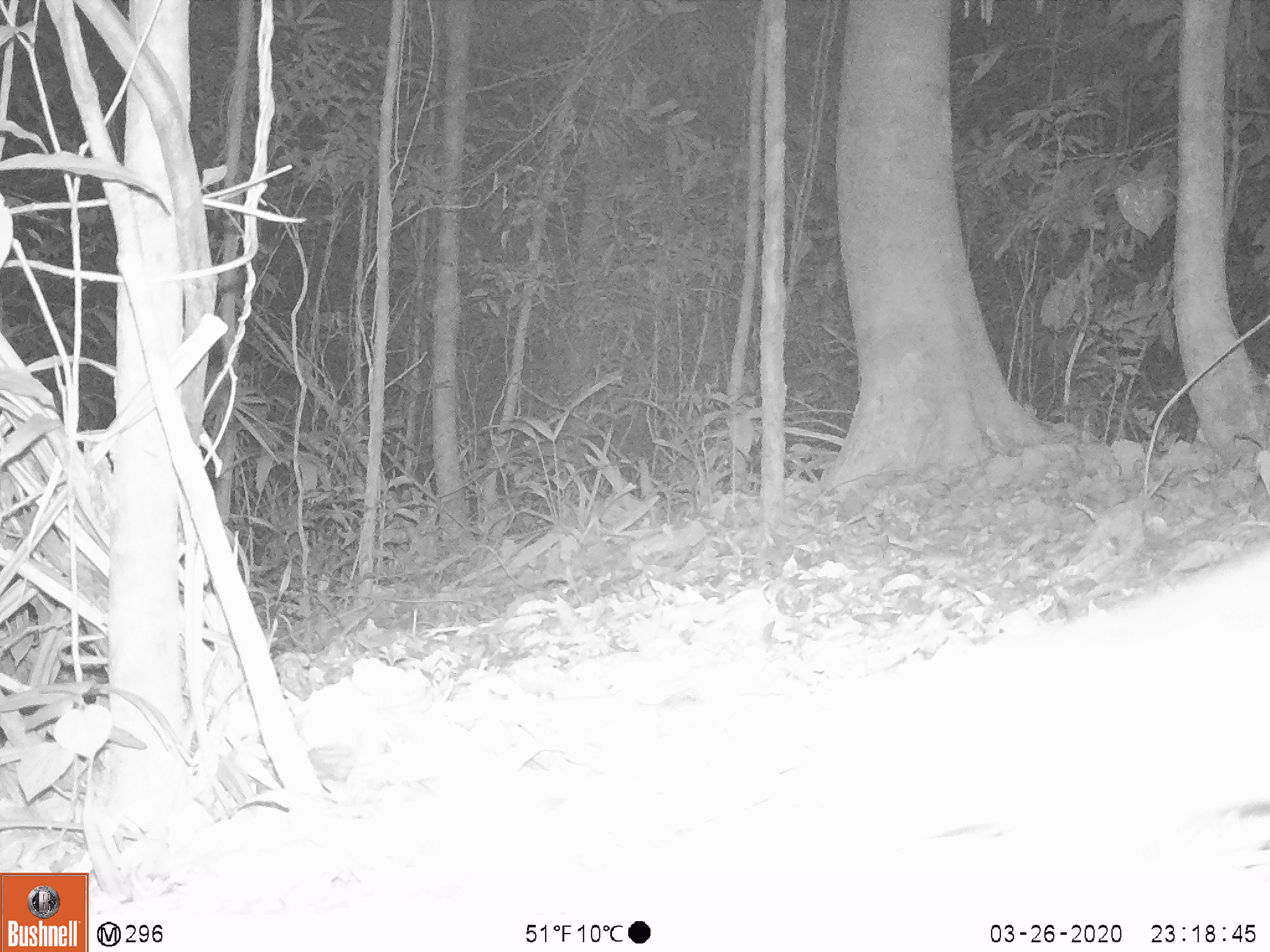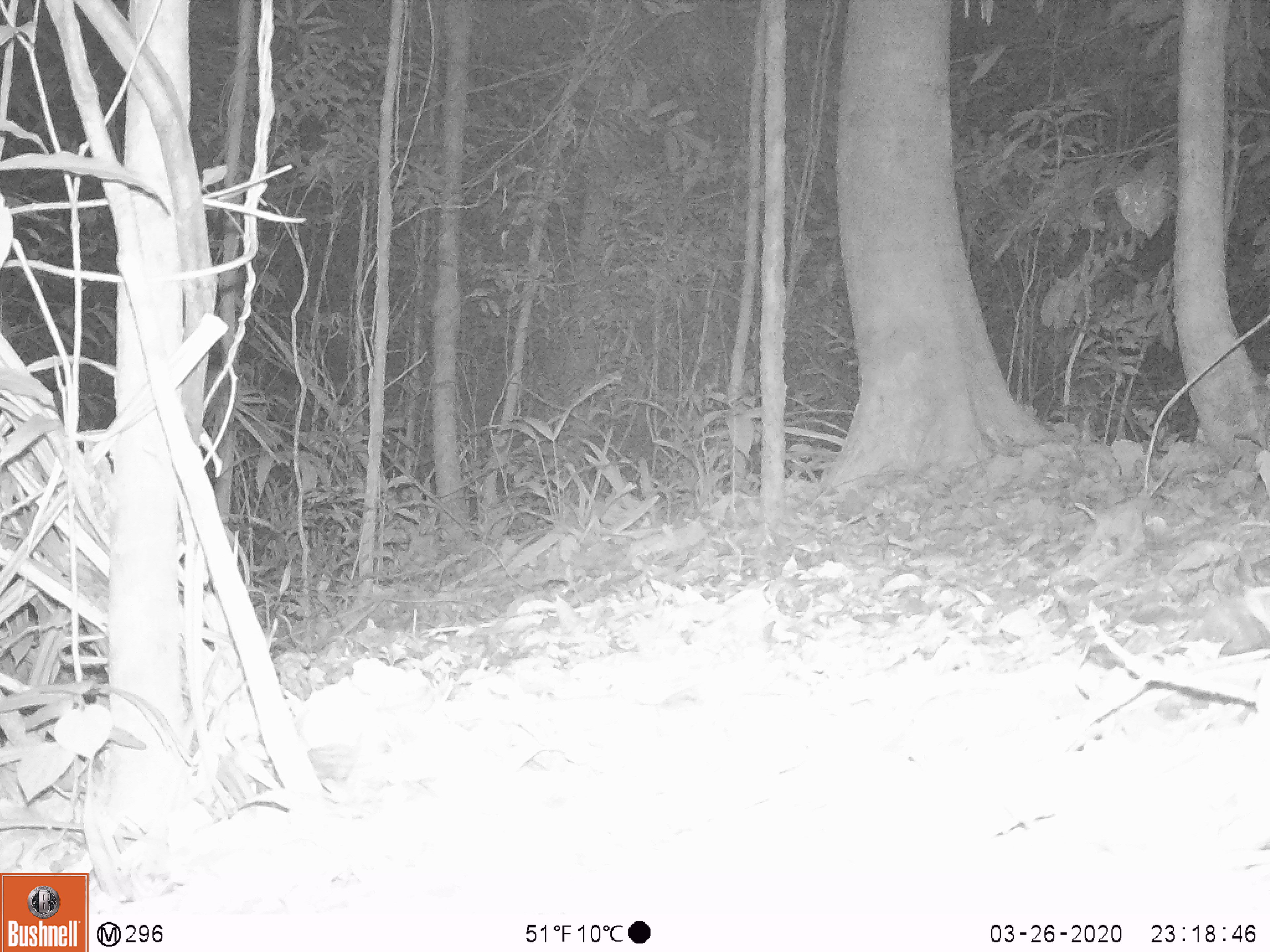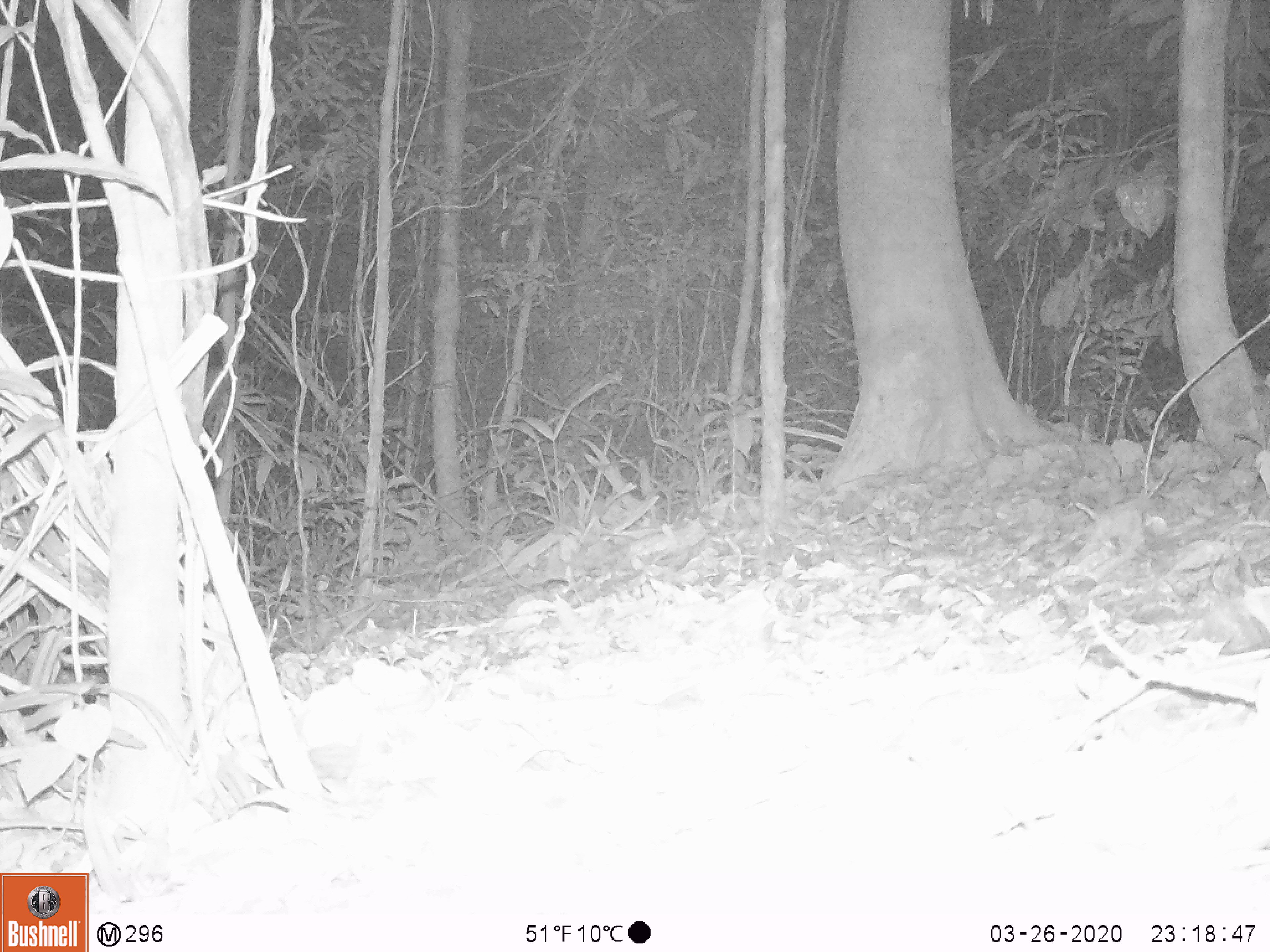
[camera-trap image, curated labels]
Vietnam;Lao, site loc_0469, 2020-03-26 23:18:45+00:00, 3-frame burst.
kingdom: Animalia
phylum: Chordata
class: Mammalia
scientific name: Mammalia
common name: mammal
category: unidentified small mammal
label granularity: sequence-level